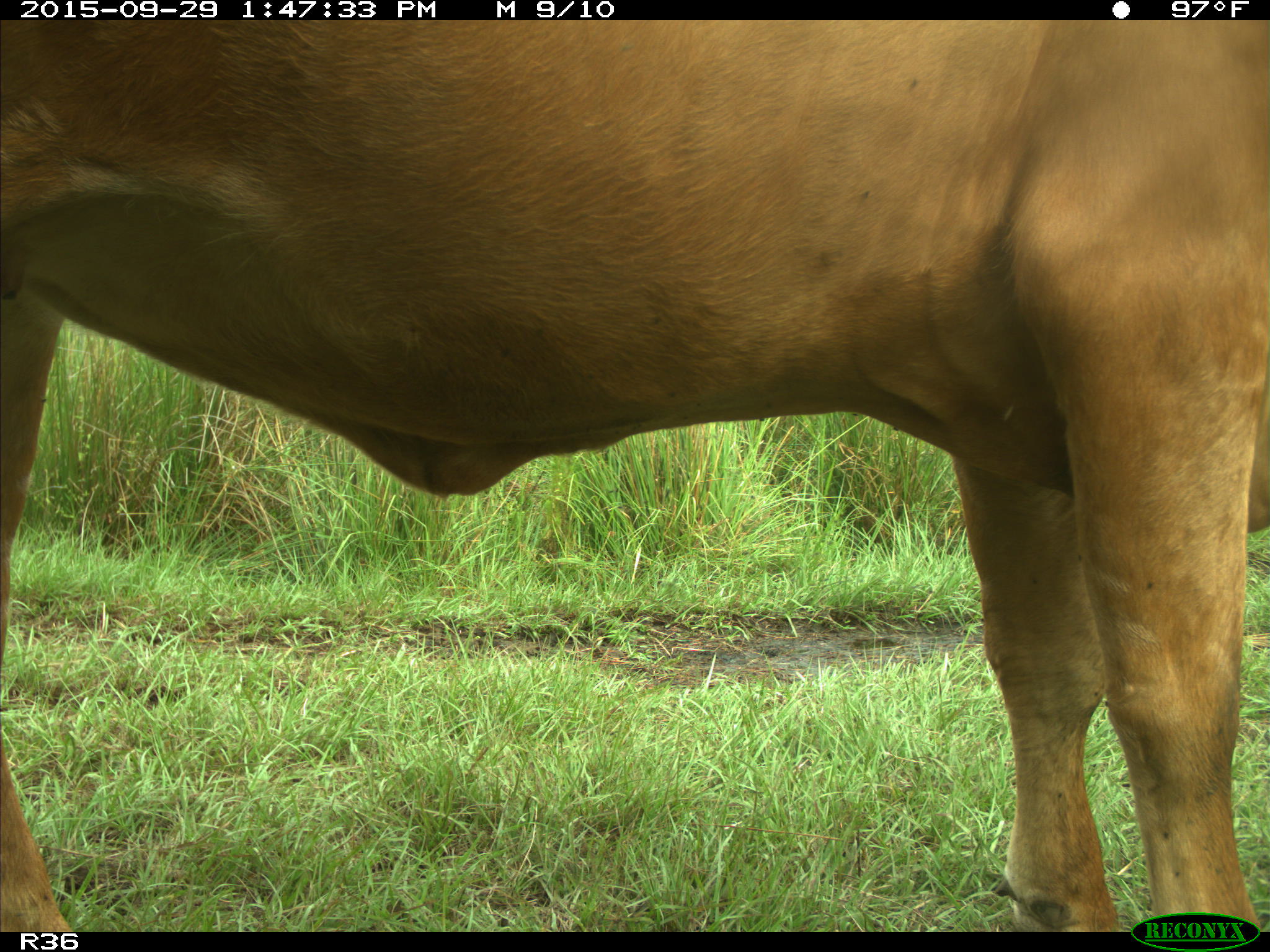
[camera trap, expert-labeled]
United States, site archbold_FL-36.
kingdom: Animalia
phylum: Chordata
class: Mammalia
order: Artiodactyla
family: Bovidae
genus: Bos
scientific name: Bos taurus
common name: domestic cow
Bos taurus (domestic cow).